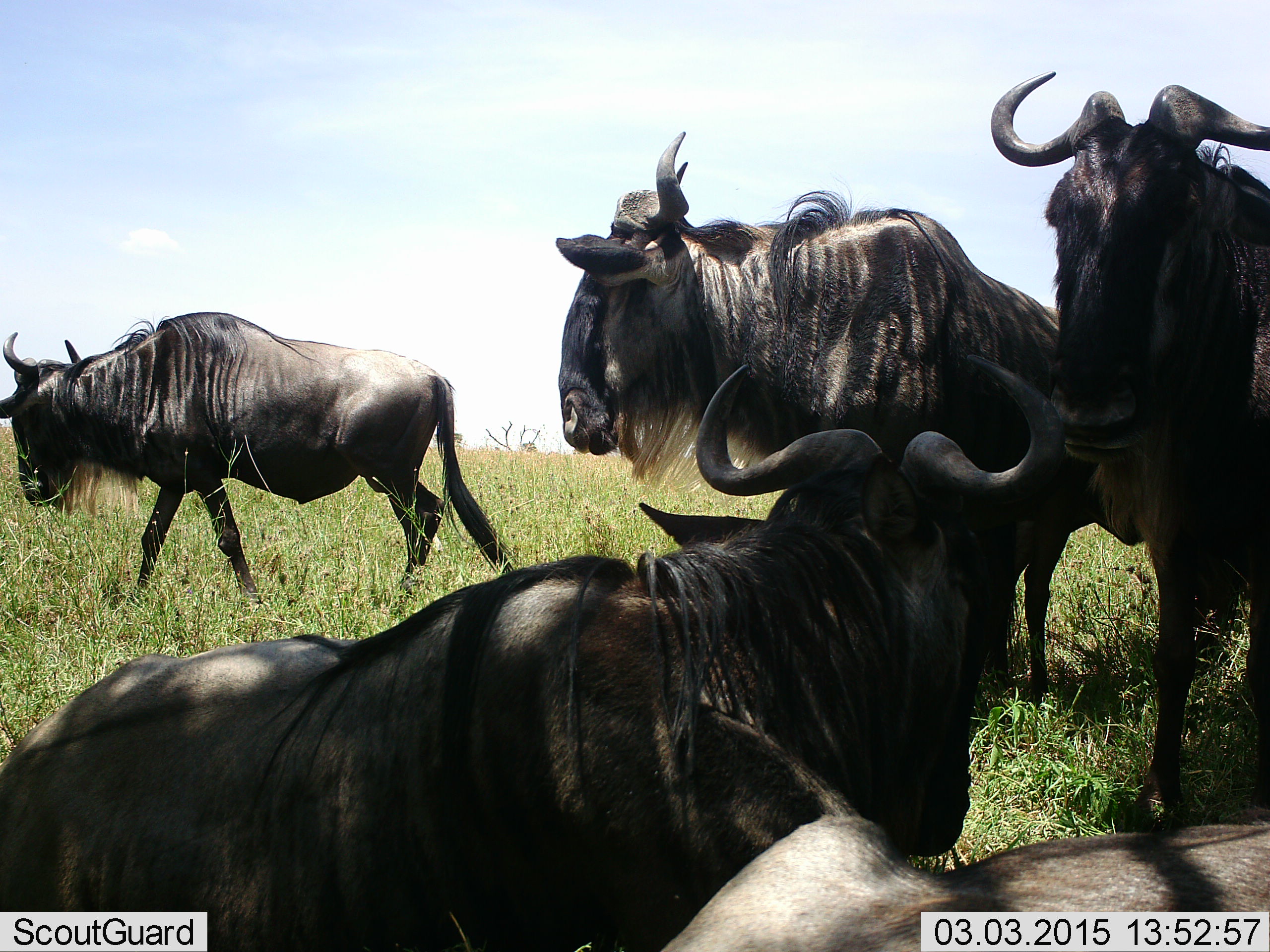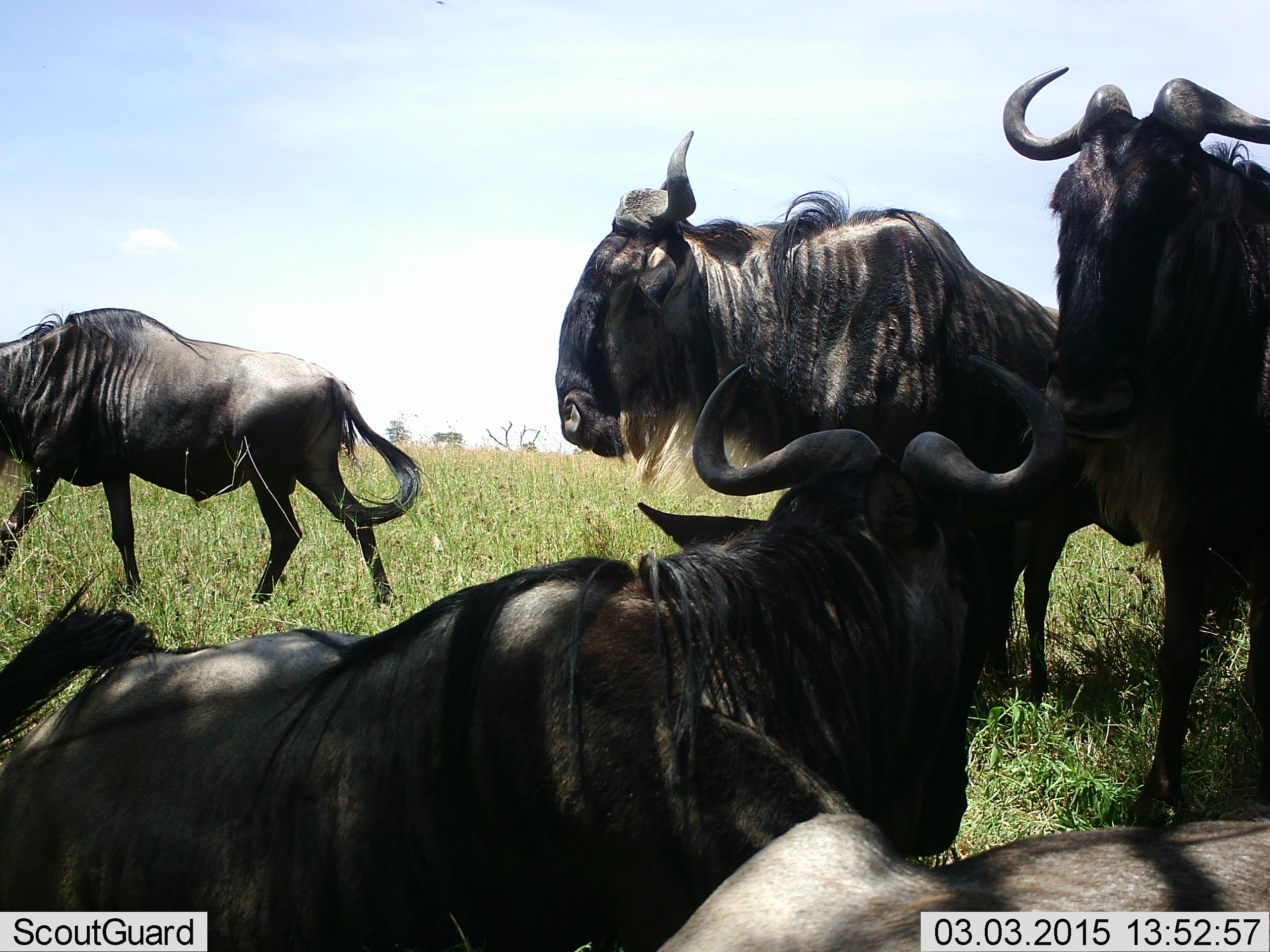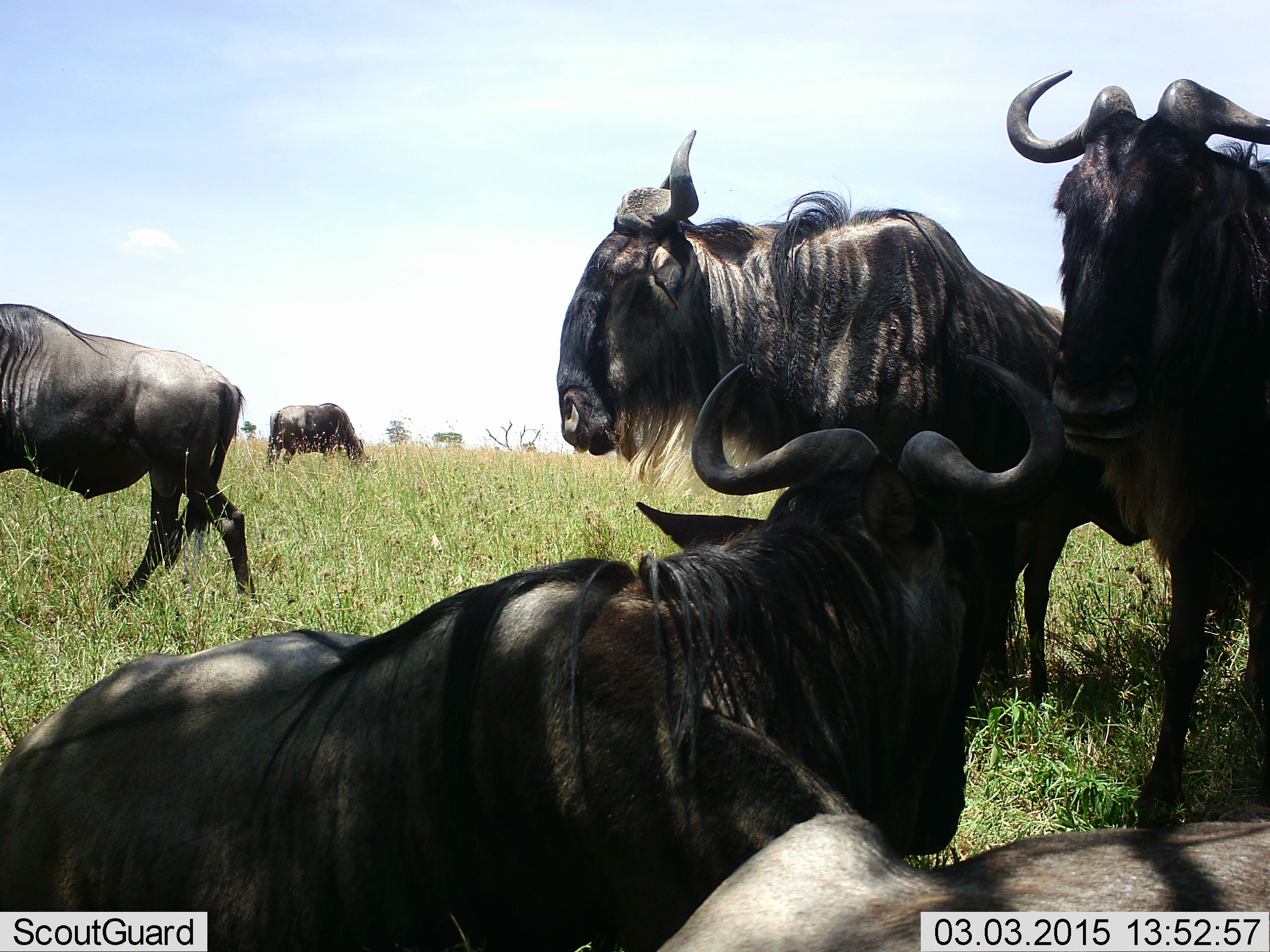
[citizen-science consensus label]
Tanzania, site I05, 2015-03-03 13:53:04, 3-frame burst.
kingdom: Animalia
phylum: Chordata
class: Mammalia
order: Artiodactyla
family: Bovidae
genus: Connochaetes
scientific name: Connochaetes taurinus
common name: blue wildebeest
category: wildebeest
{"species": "wildebeest (blue wildebeest) (Connochaetes taurinus)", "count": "5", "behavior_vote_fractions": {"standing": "80%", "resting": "80%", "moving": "80%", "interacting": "10%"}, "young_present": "0%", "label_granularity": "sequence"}